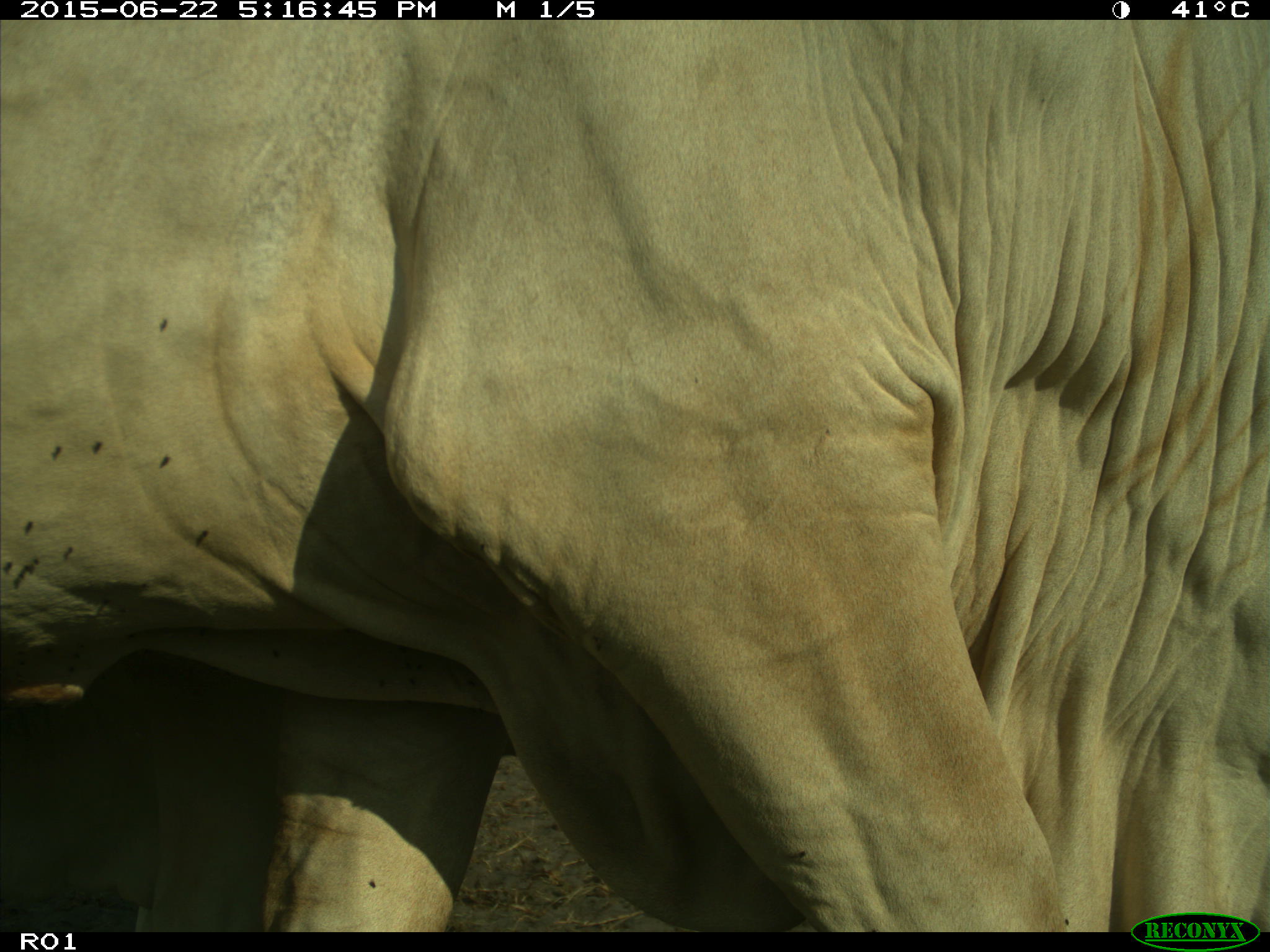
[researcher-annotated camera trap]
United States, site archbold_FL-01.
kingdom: Animalia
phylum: Chordata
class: Mammalia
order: Artiodactyla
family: Bovidae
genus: Bos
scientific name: Bos taurus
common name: domestic cow